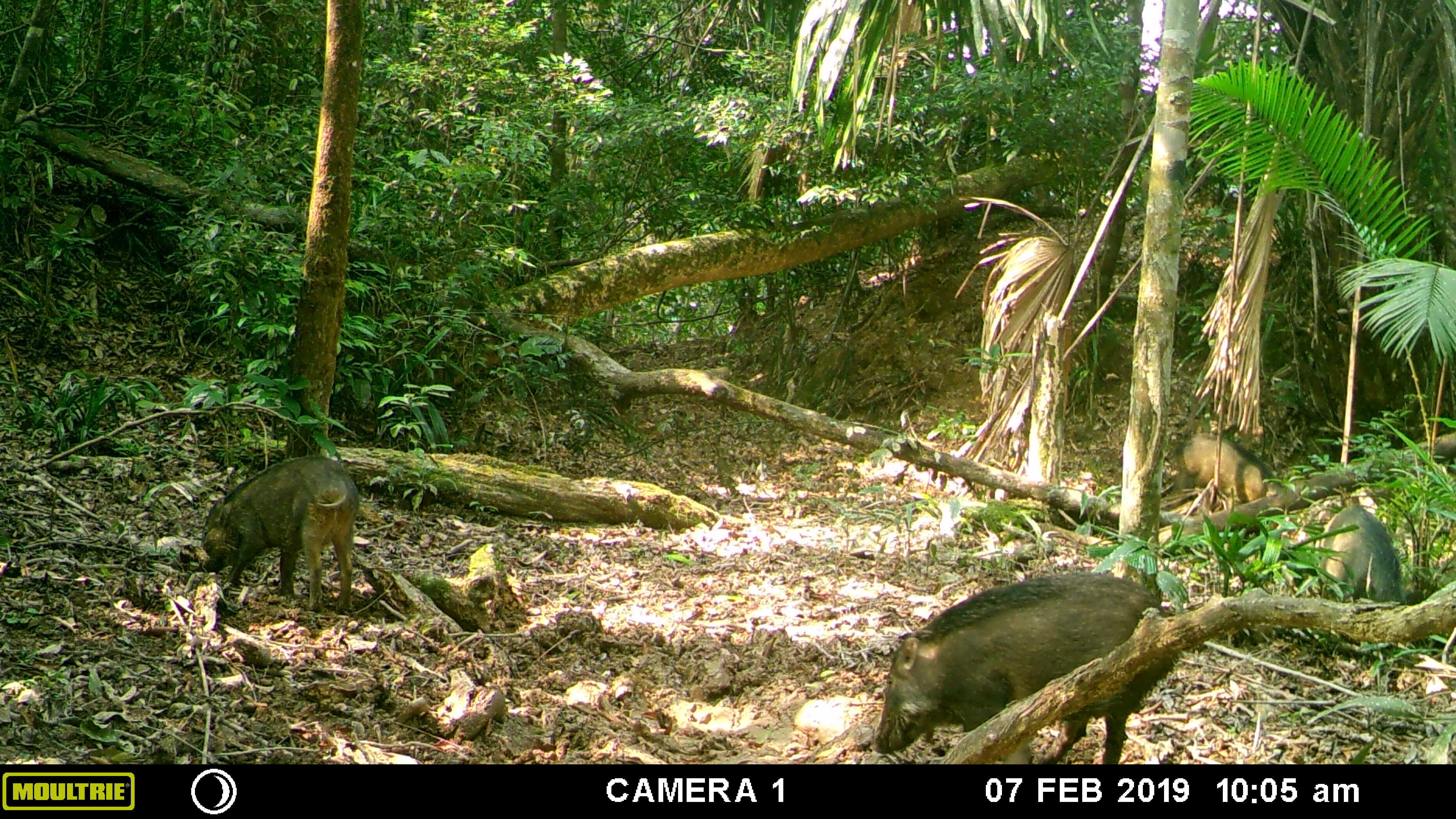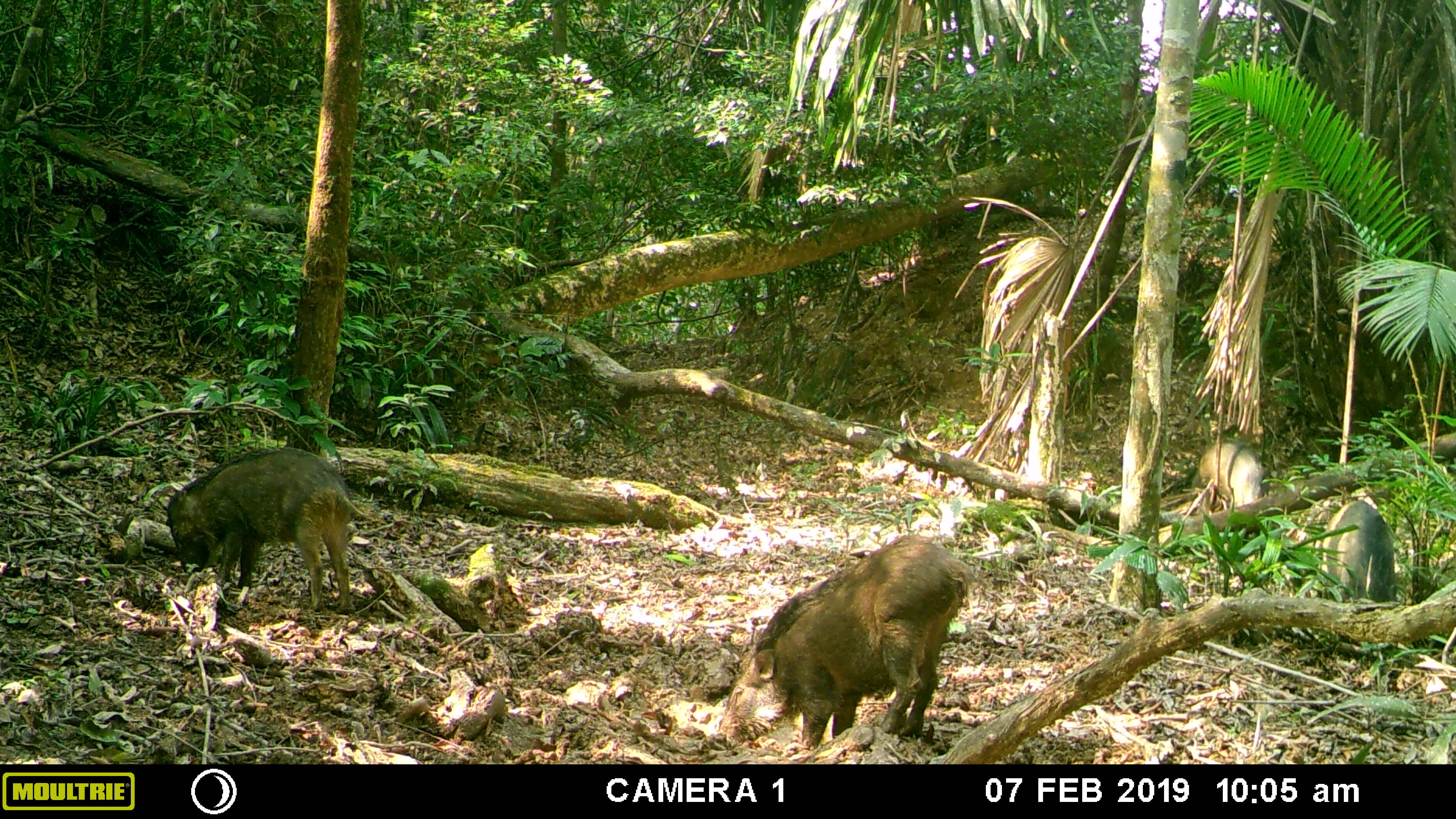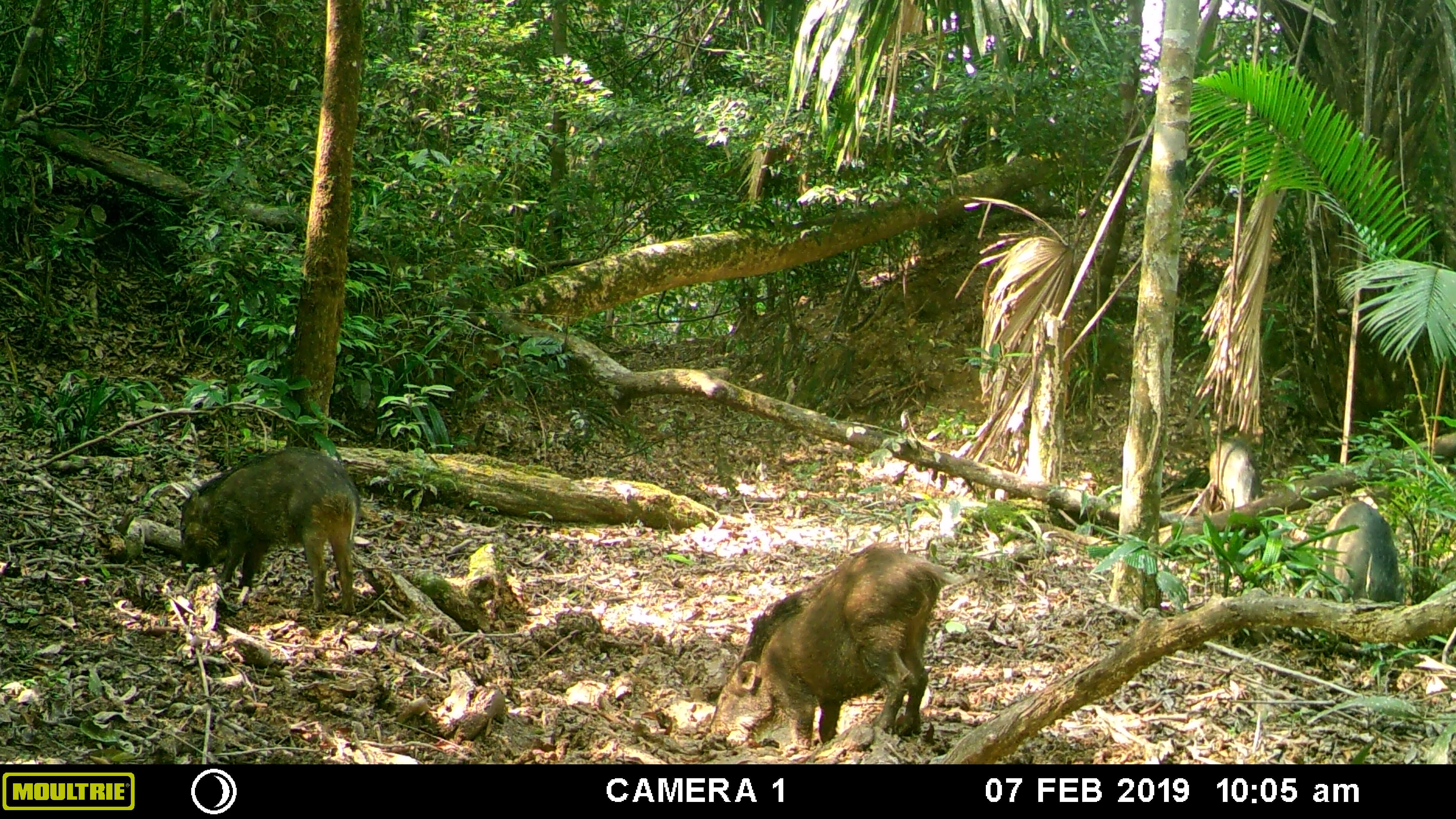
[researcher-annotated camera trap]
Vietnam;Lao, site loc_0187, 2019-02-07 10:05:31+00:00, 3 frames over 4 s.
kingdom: Animalia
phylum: Chordata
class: Mammalia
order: Artiodactyla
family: Suidae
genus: Sus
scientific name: Sus scrofa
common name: eurasian wild pig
Eurasian wild pig (Sus scrofa). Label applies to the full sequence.